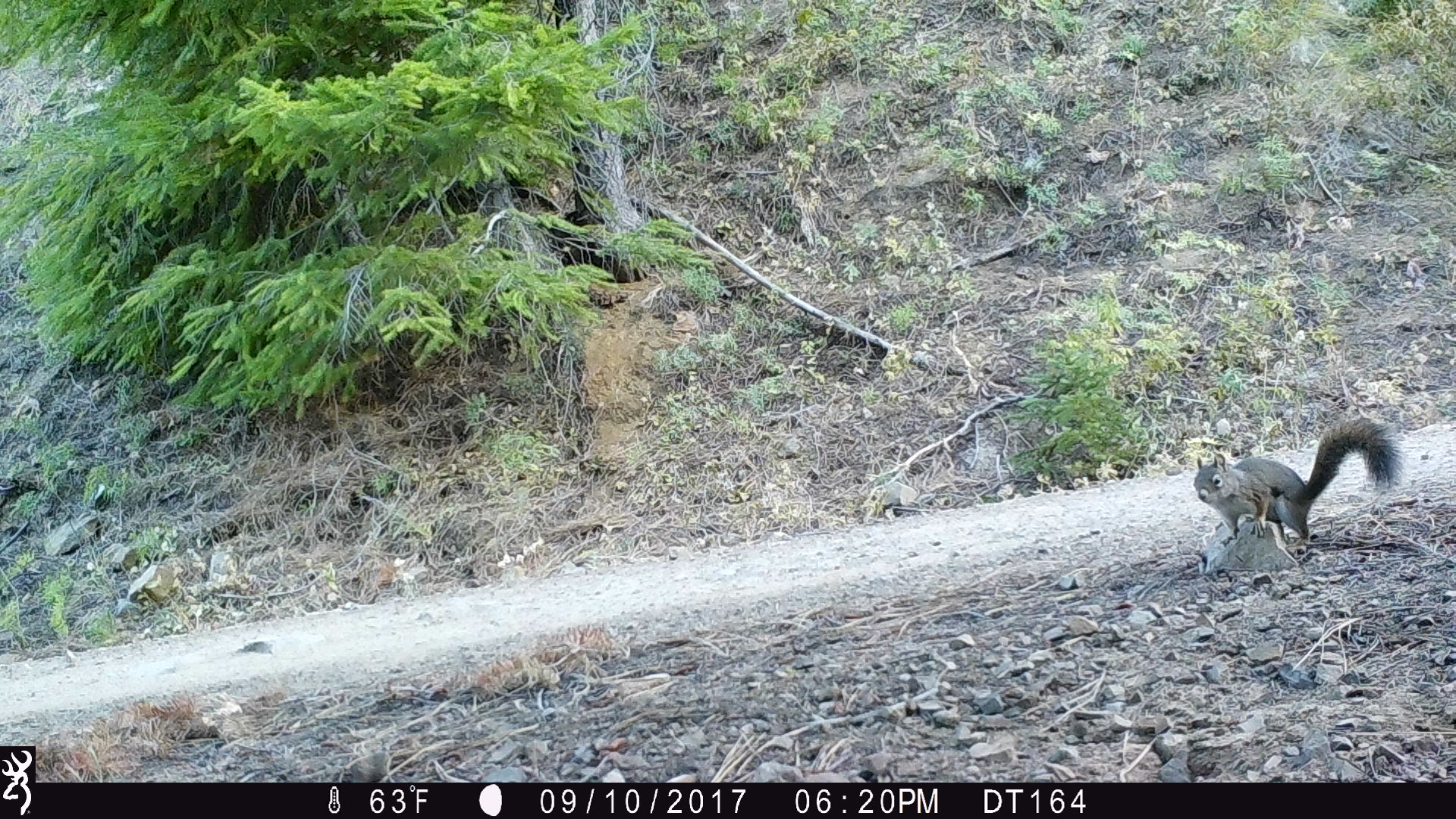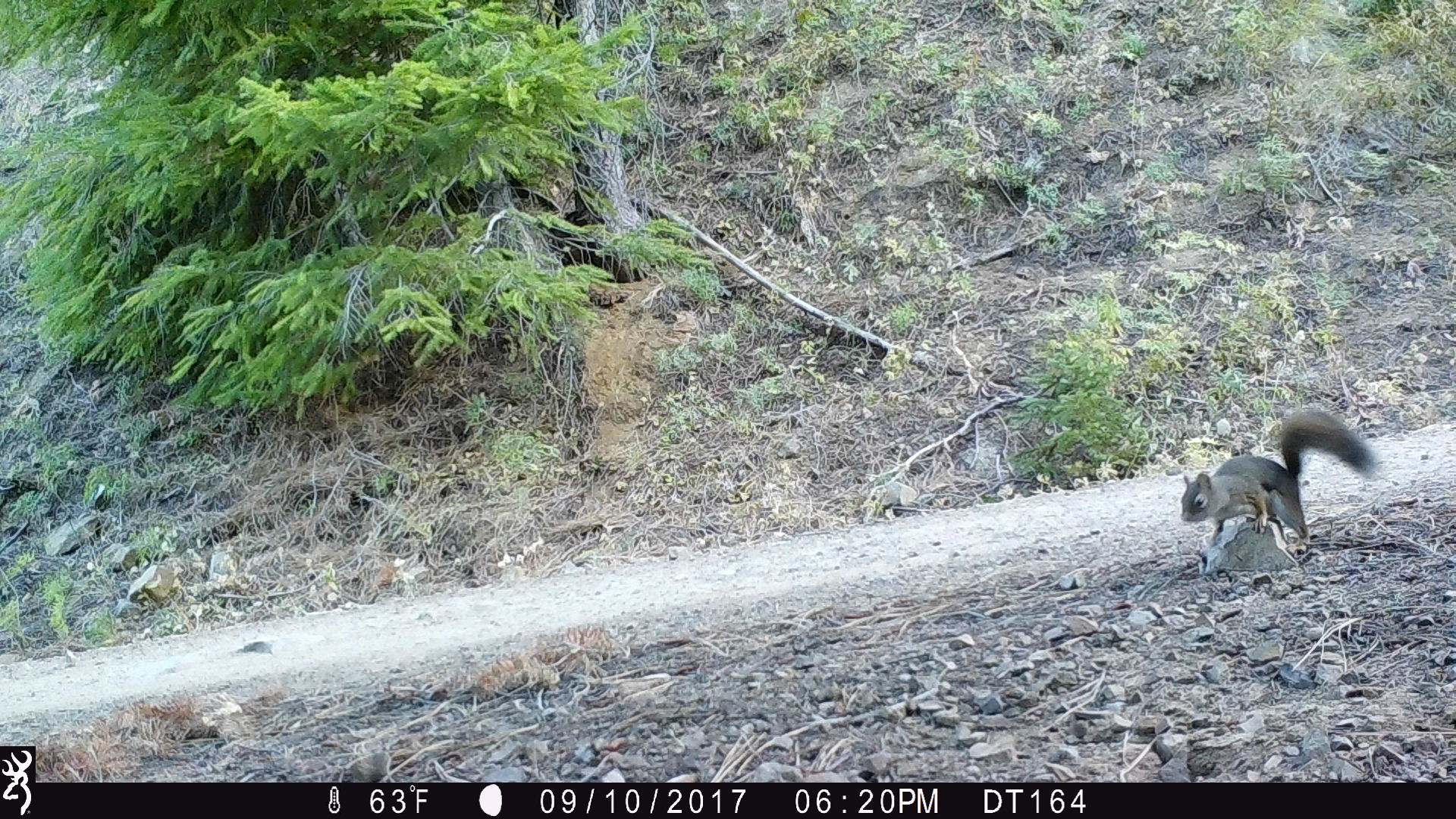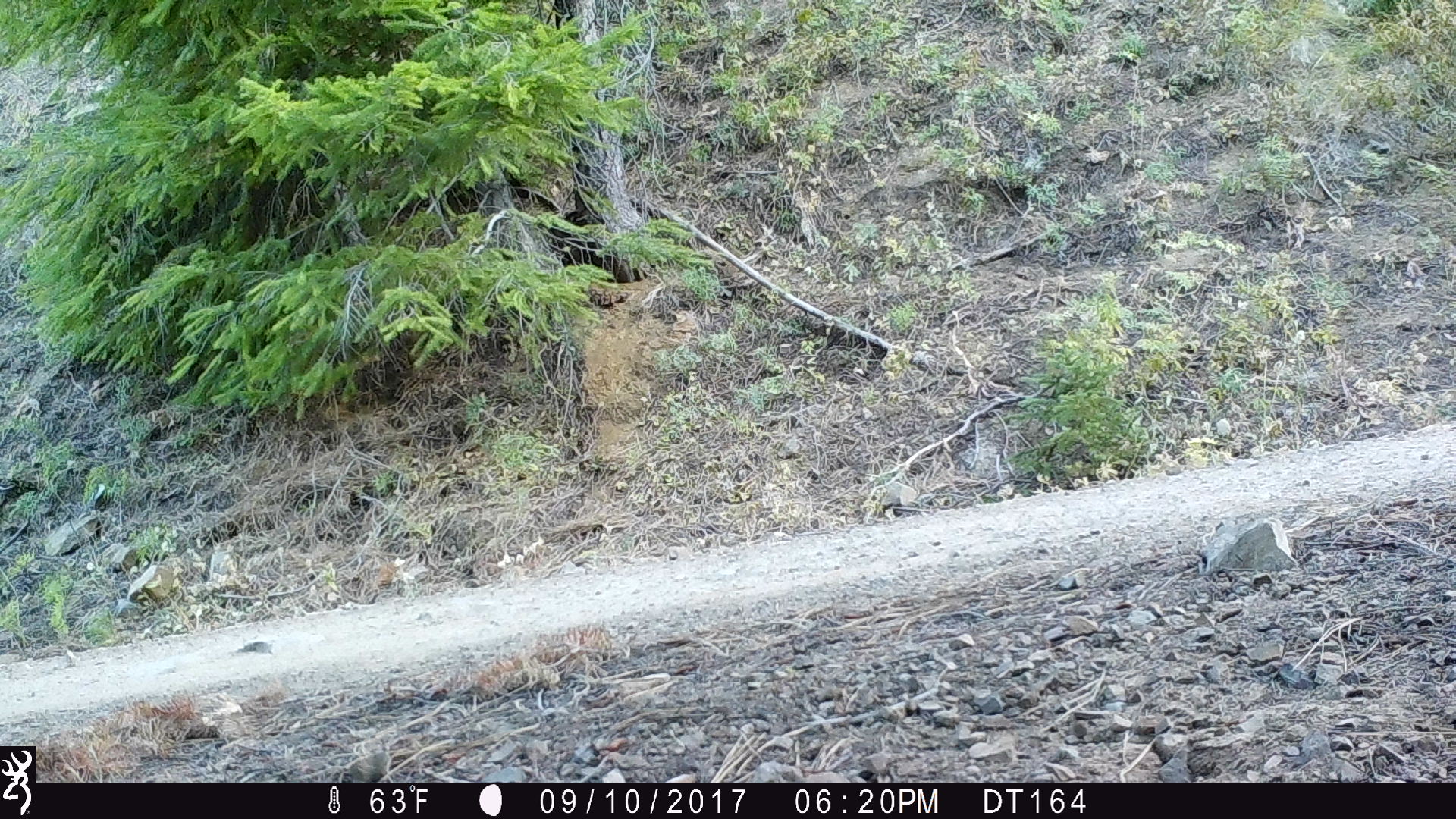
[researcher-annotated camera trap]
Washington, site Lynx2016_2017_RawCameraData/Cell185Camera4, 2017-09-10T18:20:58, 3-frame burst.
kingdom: Animalia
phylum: Chordata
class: Mammalia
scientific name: Mammalia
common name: small mammal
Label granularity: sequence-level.